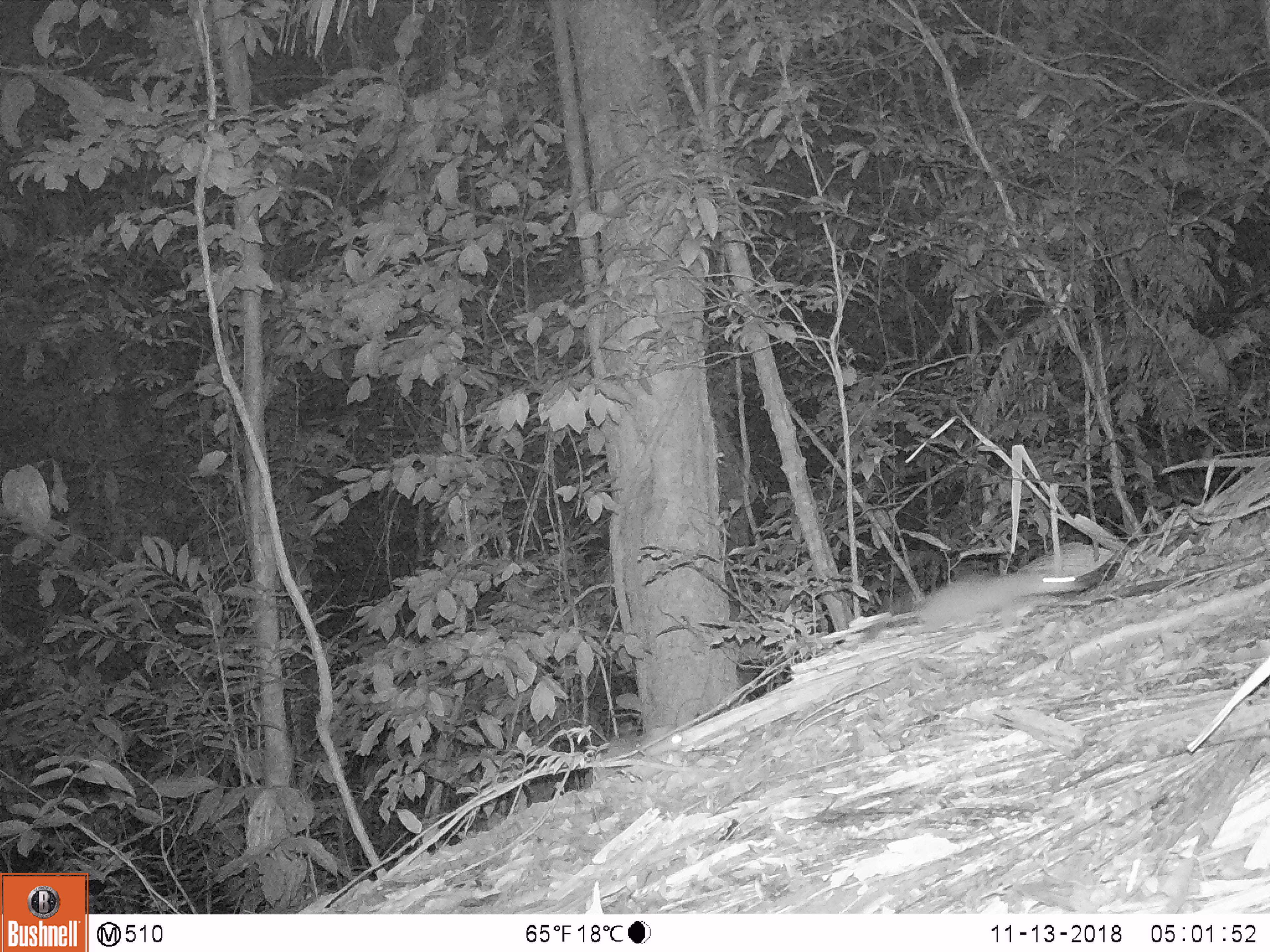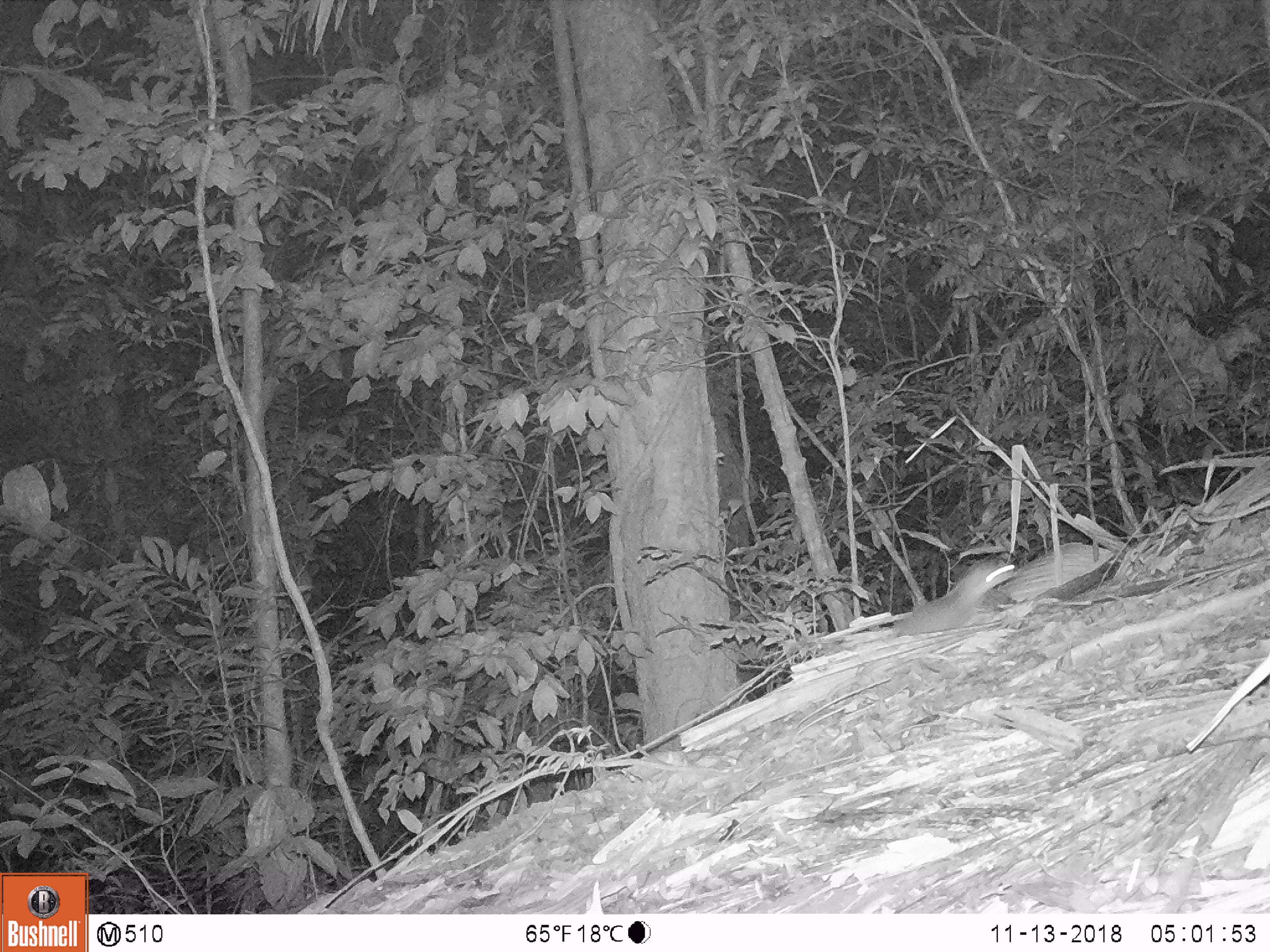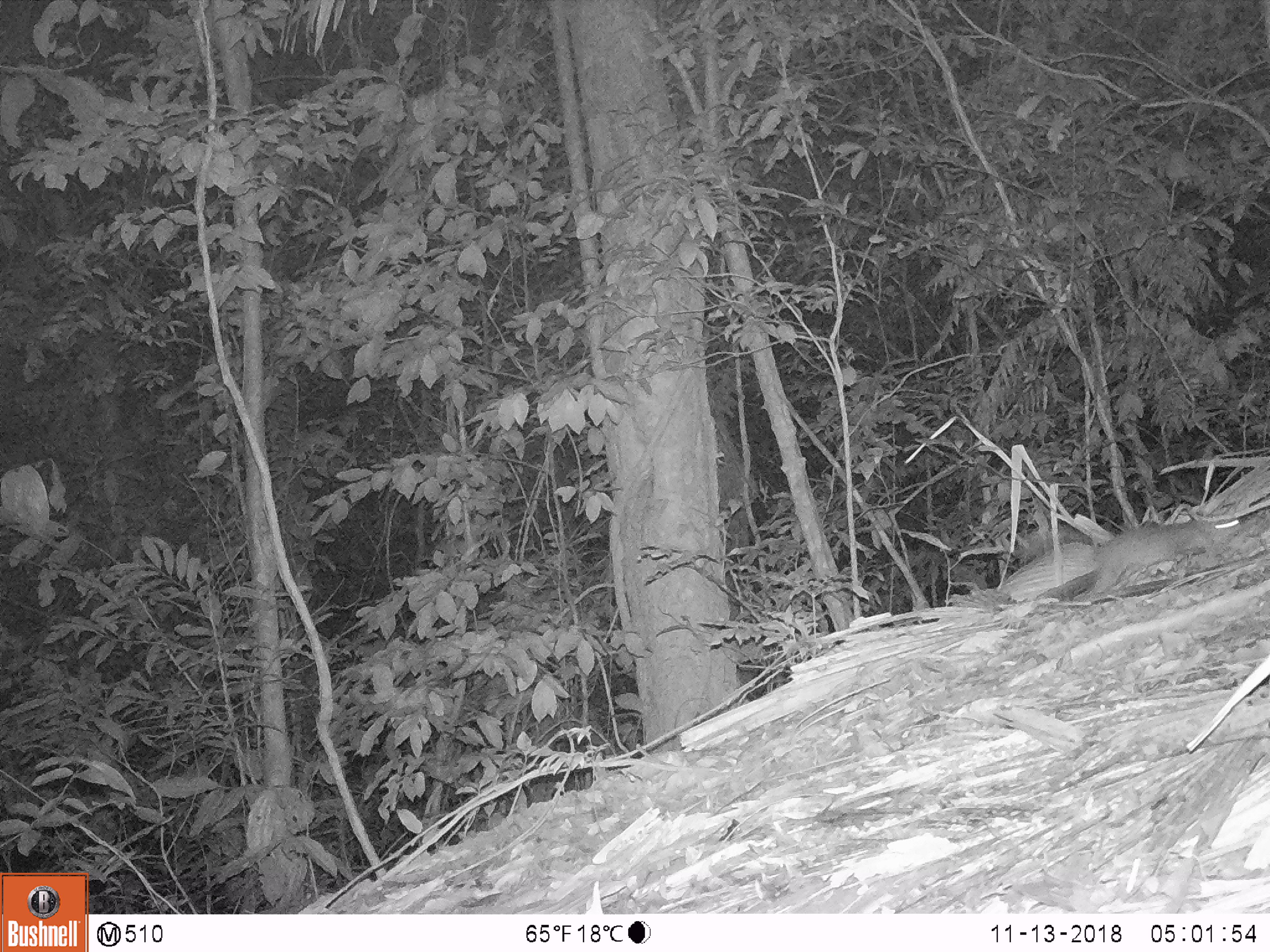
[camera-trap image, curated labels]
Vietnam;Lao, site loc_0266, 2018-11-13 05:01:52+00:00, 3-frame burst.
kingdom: Animalia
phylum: Chordata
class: Mammalia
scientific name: Mammalia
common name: mammal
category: unidentified small mammal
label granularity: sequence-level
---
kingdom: Animalia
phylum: Chordata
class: Mammalia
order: Carnivora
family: Mustelidae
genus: Melogale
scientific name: Melogale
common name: ferret badger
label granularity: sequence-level